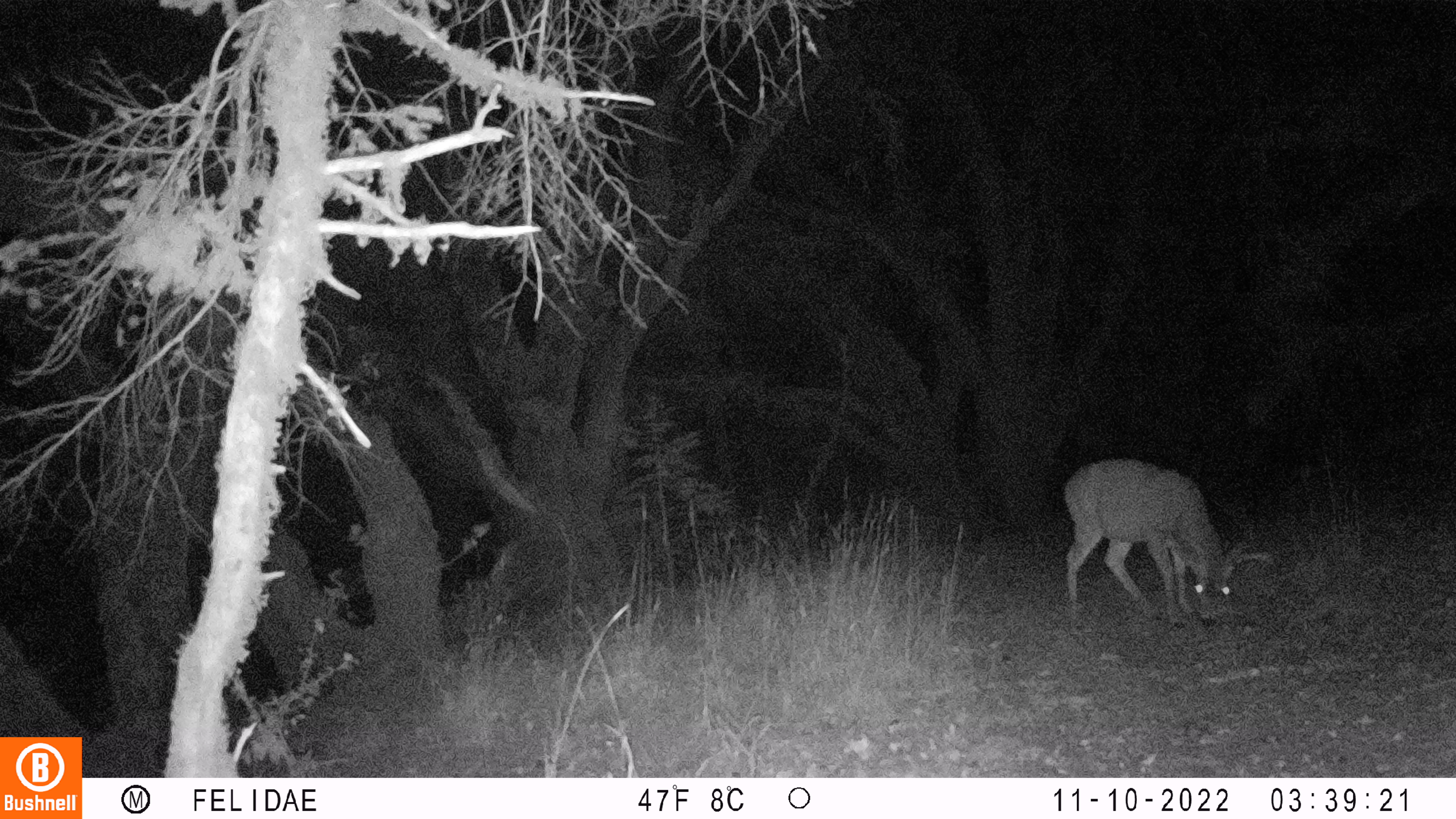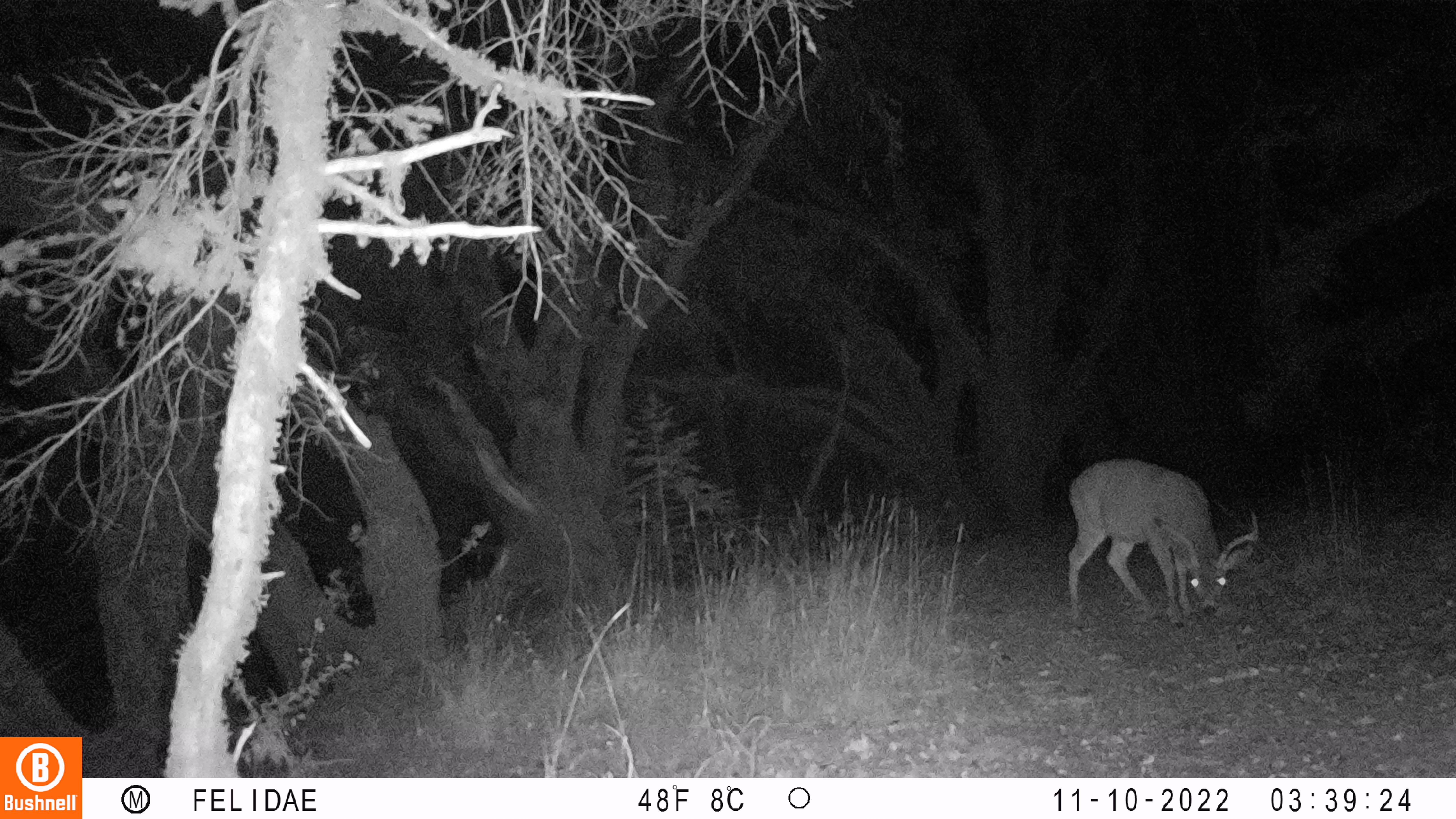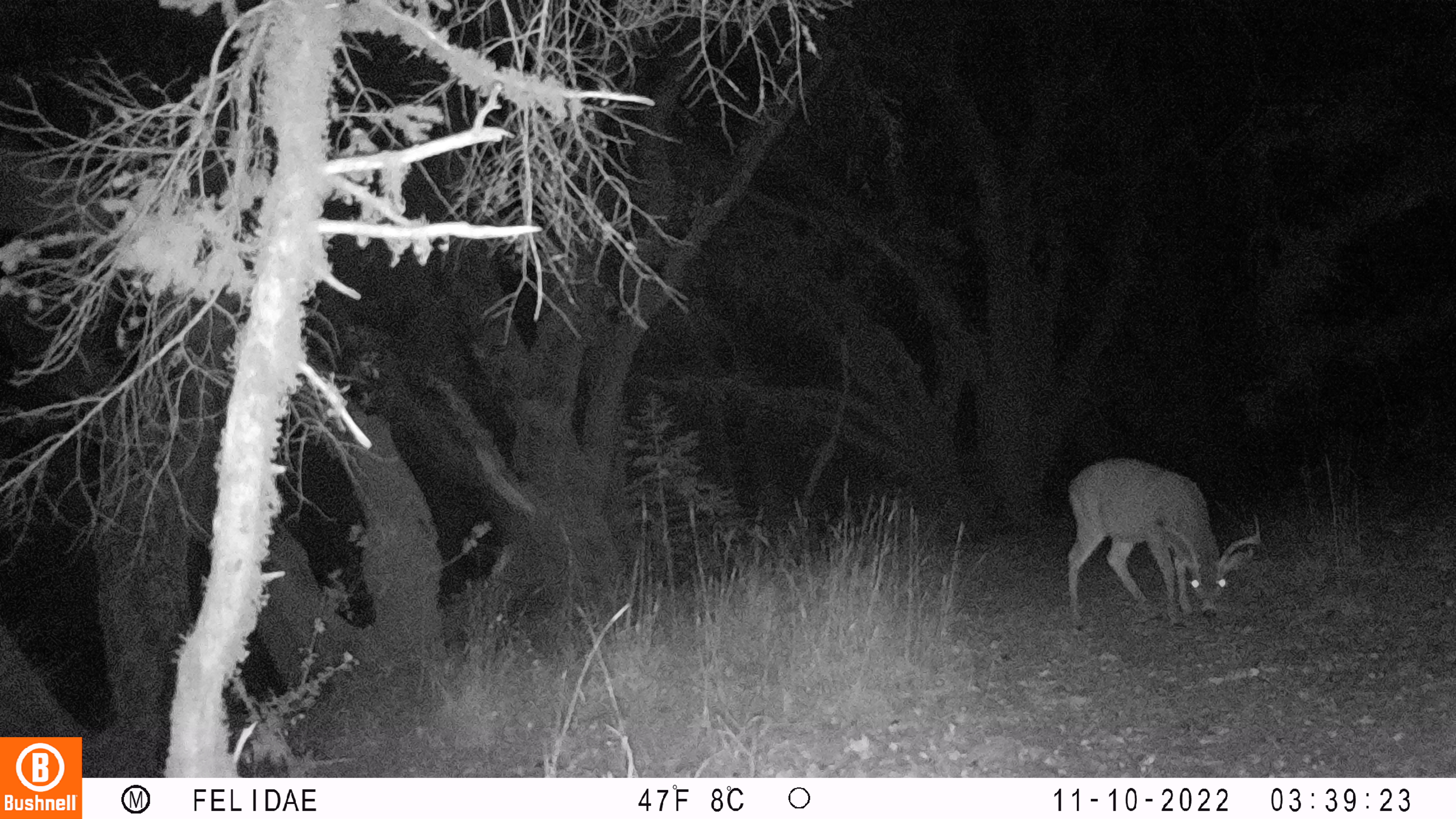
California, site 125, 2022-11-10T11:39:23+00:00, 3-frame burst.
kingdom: Animalia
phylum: Chordata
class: Mammalia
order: Artiodactyla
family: Cervidae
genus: Odocoileus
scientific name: Odocoileus hemionus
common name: mule deer